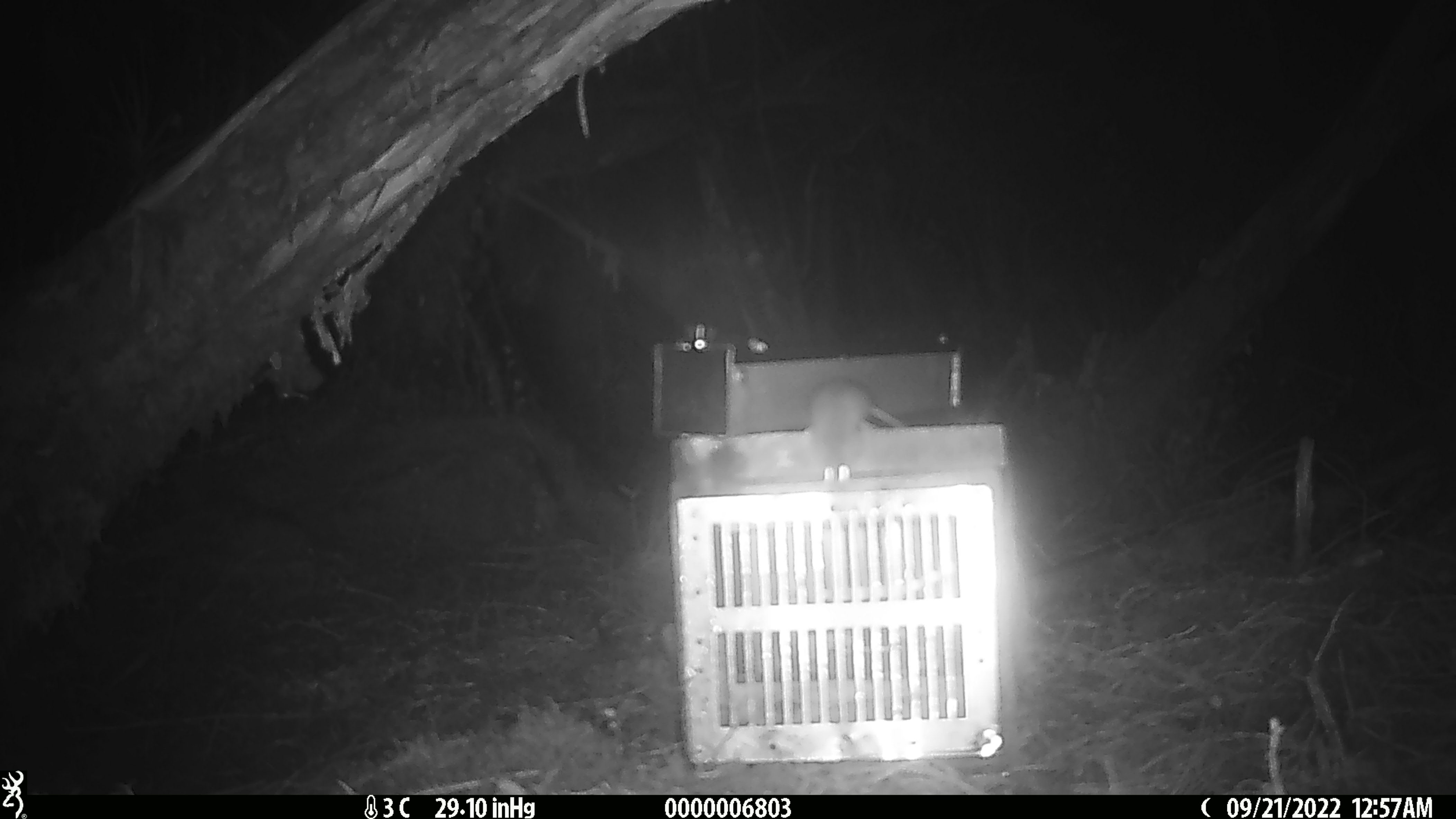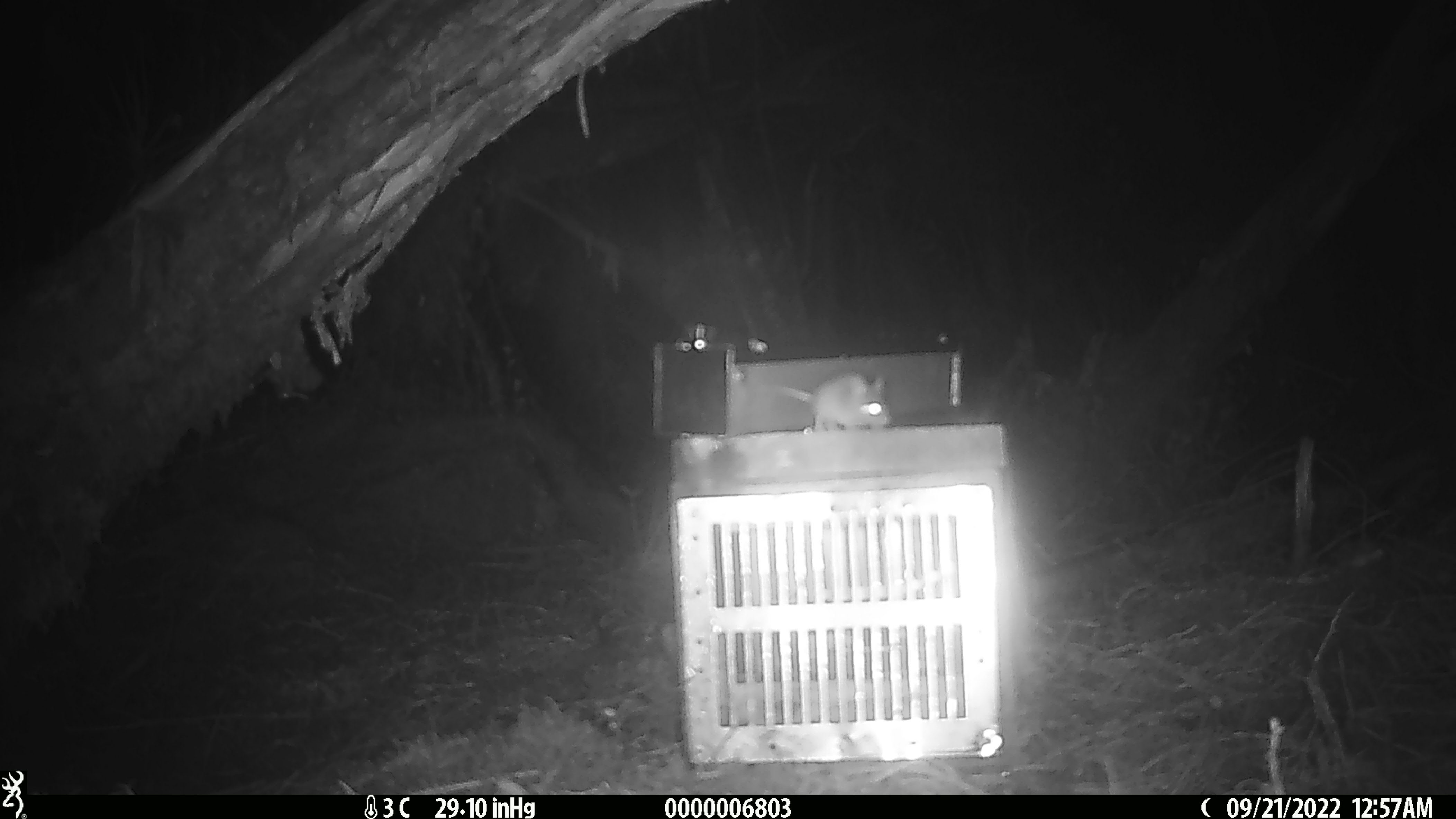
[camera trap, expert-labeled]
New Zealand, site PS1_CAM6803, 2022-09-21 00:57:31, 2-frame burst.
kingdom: Animalia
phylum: Chordata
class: Mammalia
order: Rodentia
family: Muridae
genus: Mus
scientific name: Mus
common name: mouse